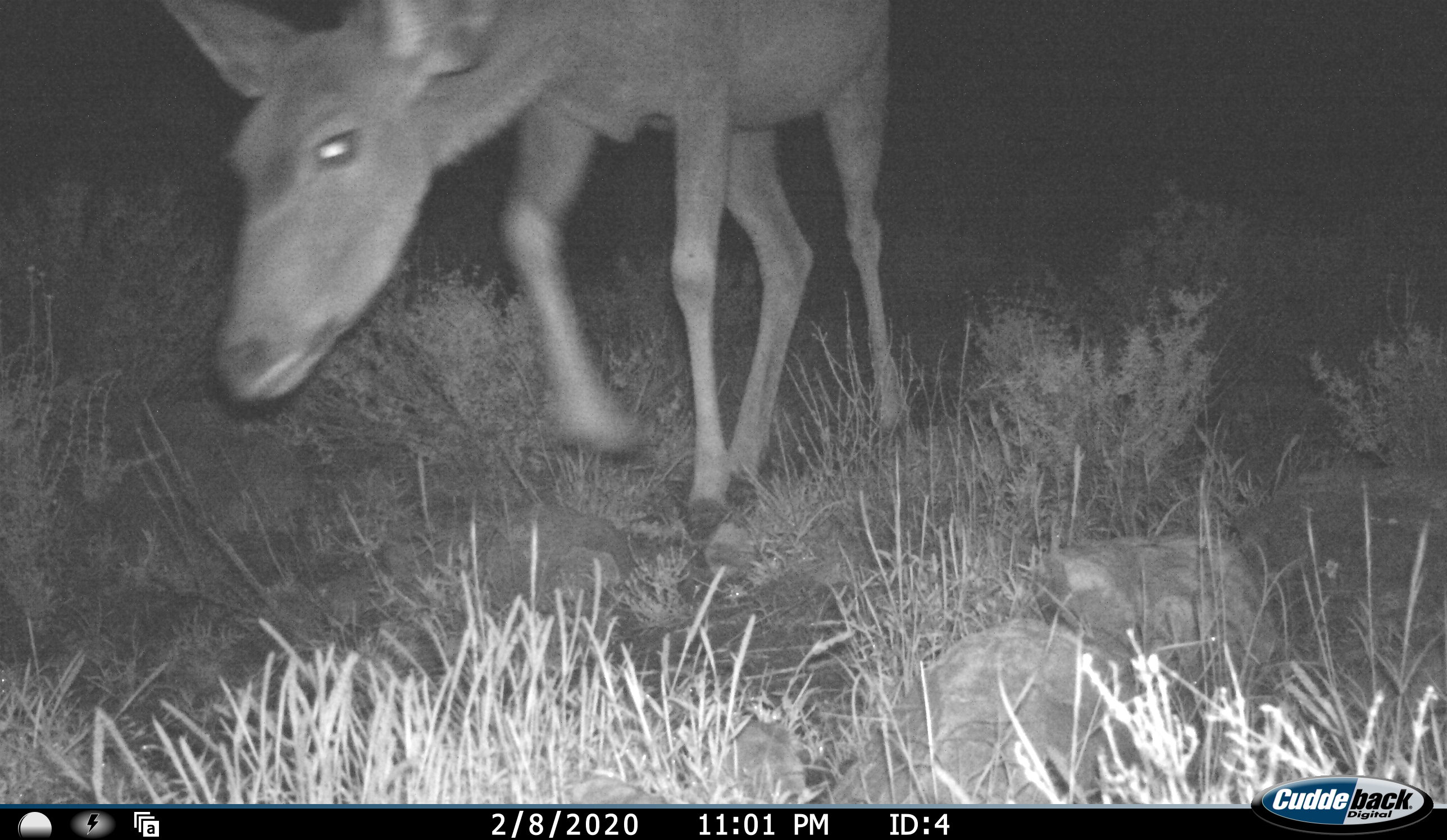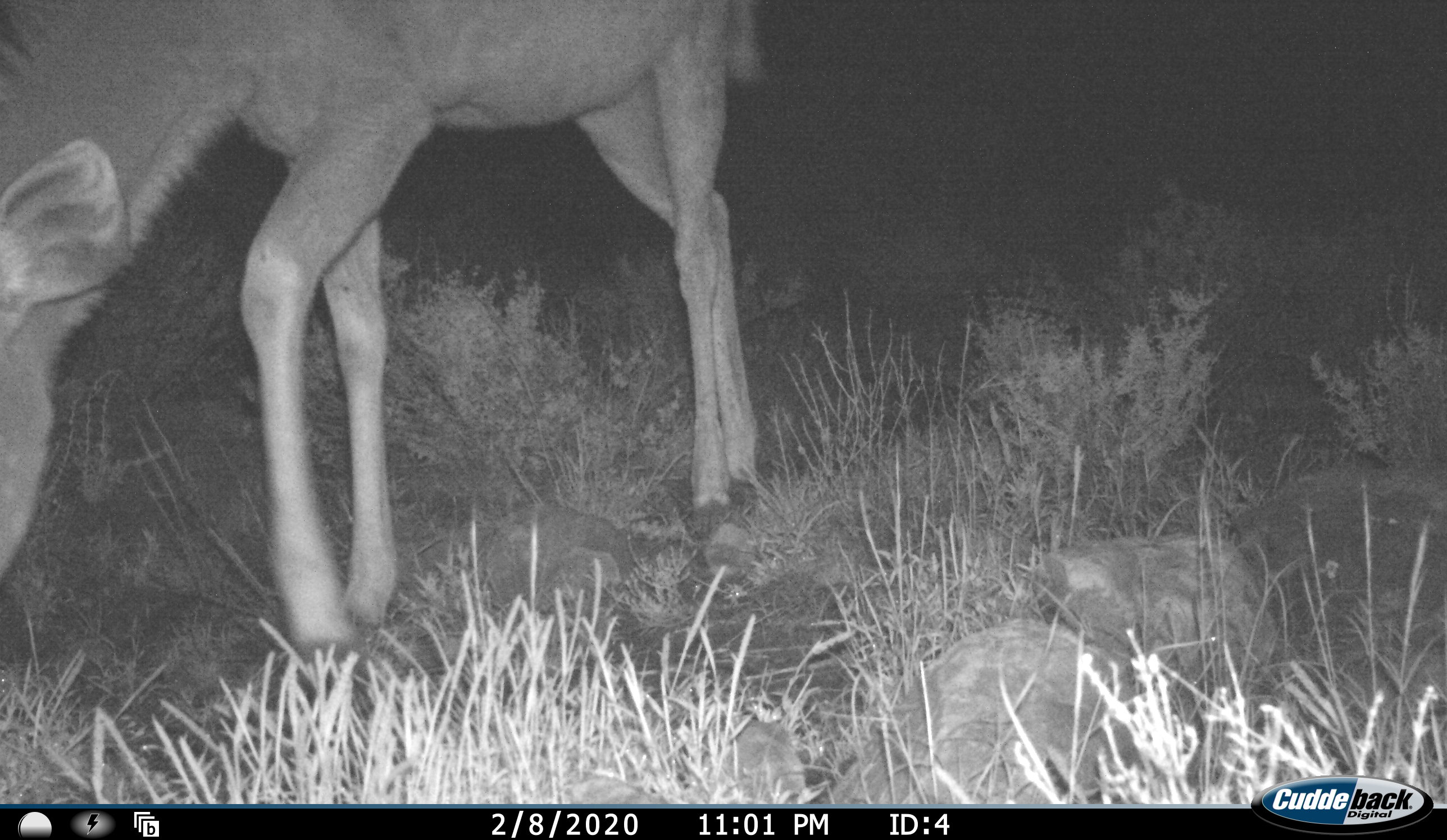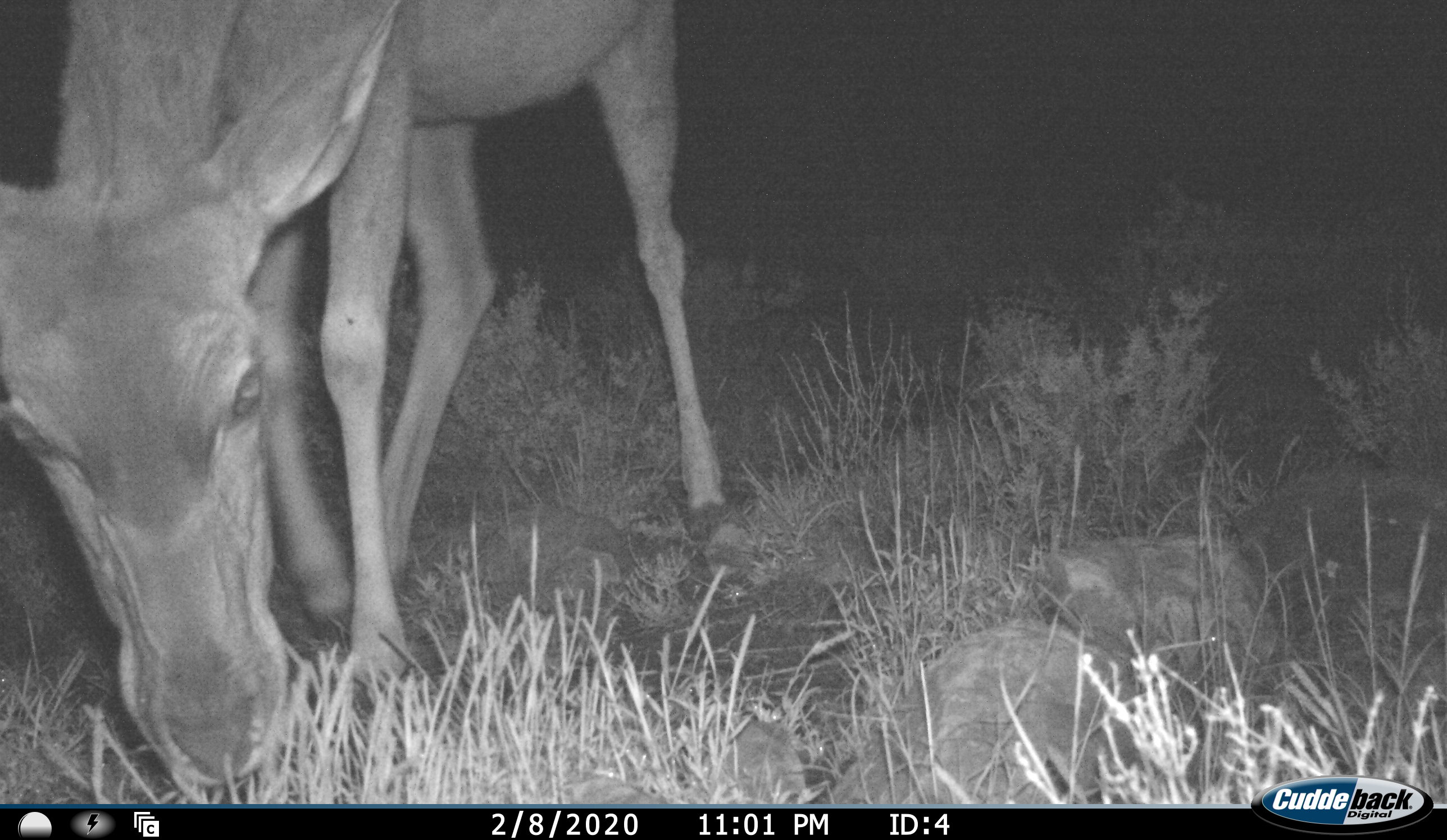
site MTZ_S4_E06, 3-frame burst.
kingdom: Animalia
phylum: Chordata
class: Mammalia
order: Artiodactyla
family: Bovidae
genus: Tragelaphus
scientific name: Tragelaphus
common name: kudu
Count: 1.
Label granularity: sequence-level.